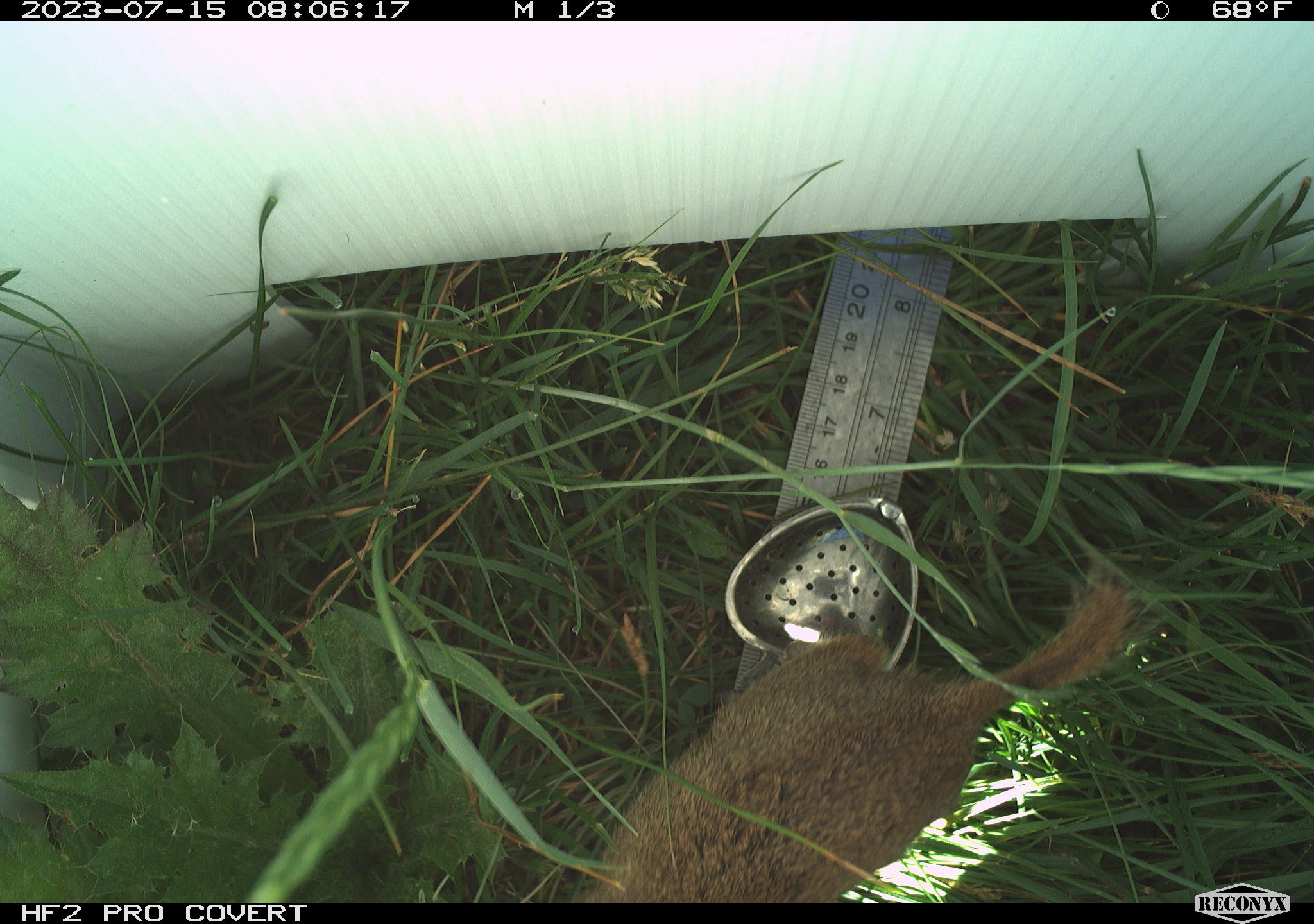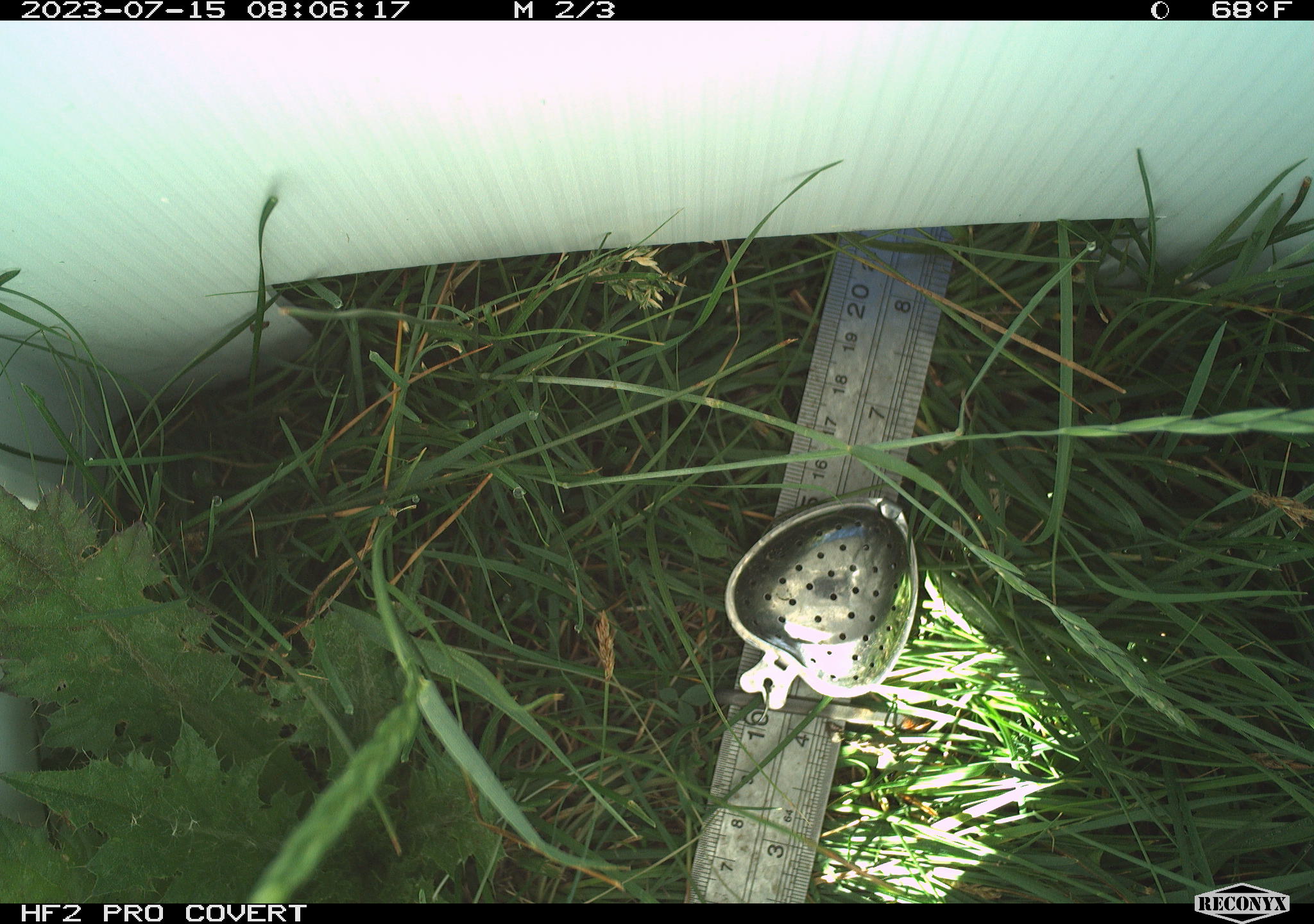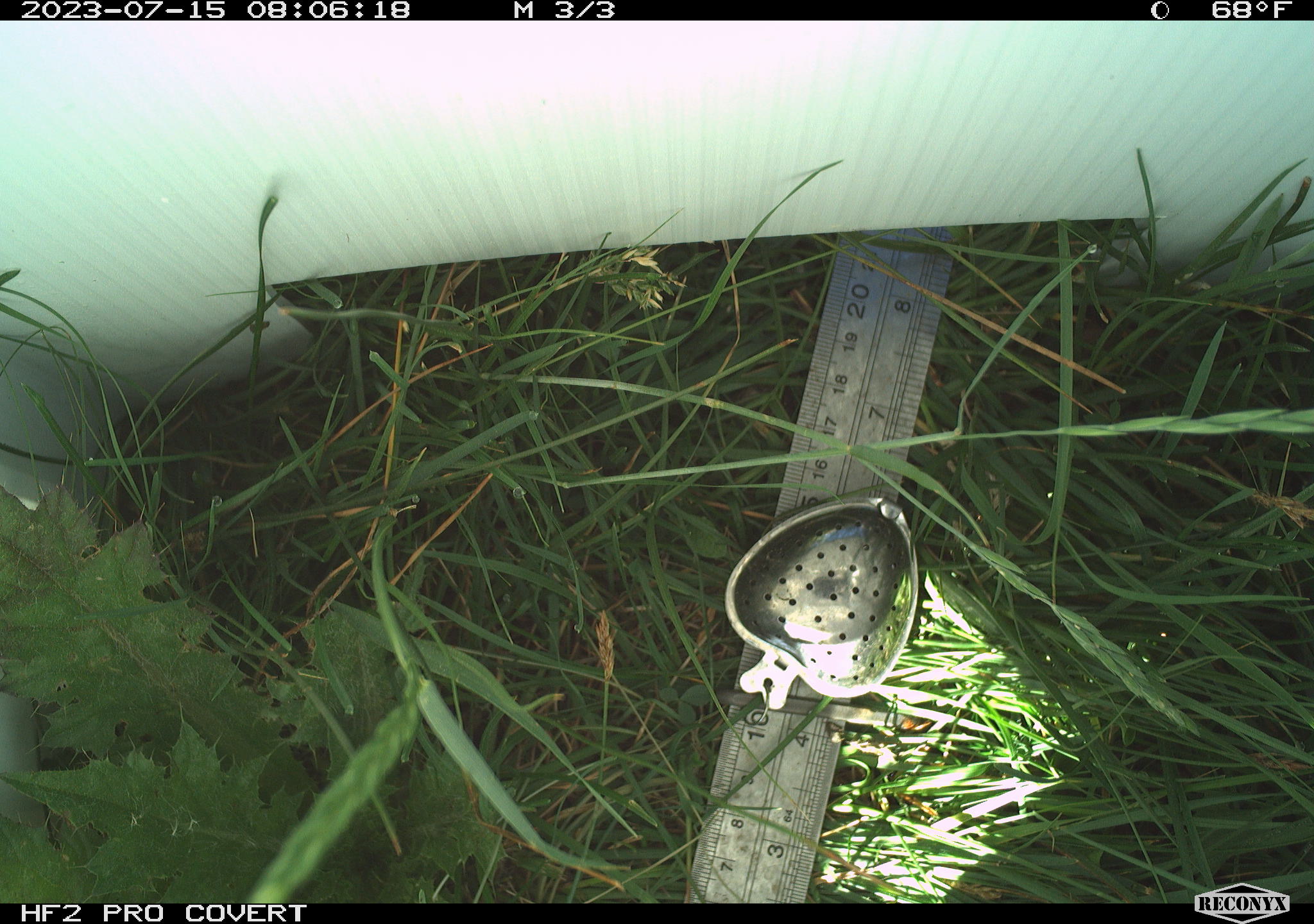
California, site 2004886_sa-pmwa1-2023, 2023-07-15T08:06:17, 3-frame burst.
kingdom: Animalia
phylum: Chordata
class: Mammalia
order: Rodentia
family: Sciuridae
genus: Urocitellus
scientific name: Urocitellus beldingi beldingi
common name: belding's ground squirrel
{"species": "belding's ground squirrel (Urocitellus beldingi beldingi)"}